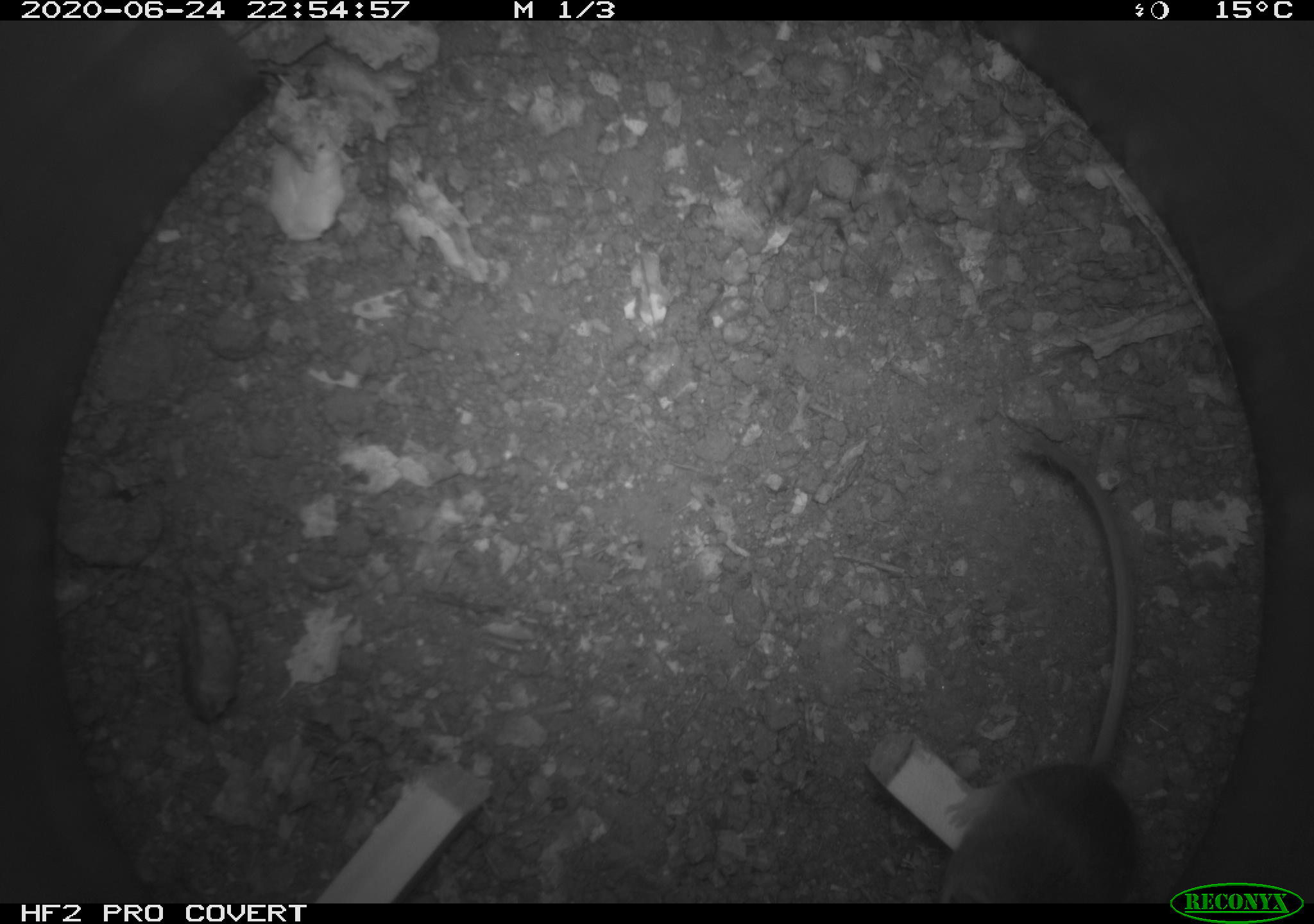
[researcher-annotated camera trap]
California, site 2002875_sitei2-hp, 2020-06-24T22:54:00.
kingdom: Animalia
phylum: Chordata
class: Mammalia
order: Rodentia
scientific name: Rodentia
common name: mouse species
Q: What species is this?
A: Mouse species (Rodentia).